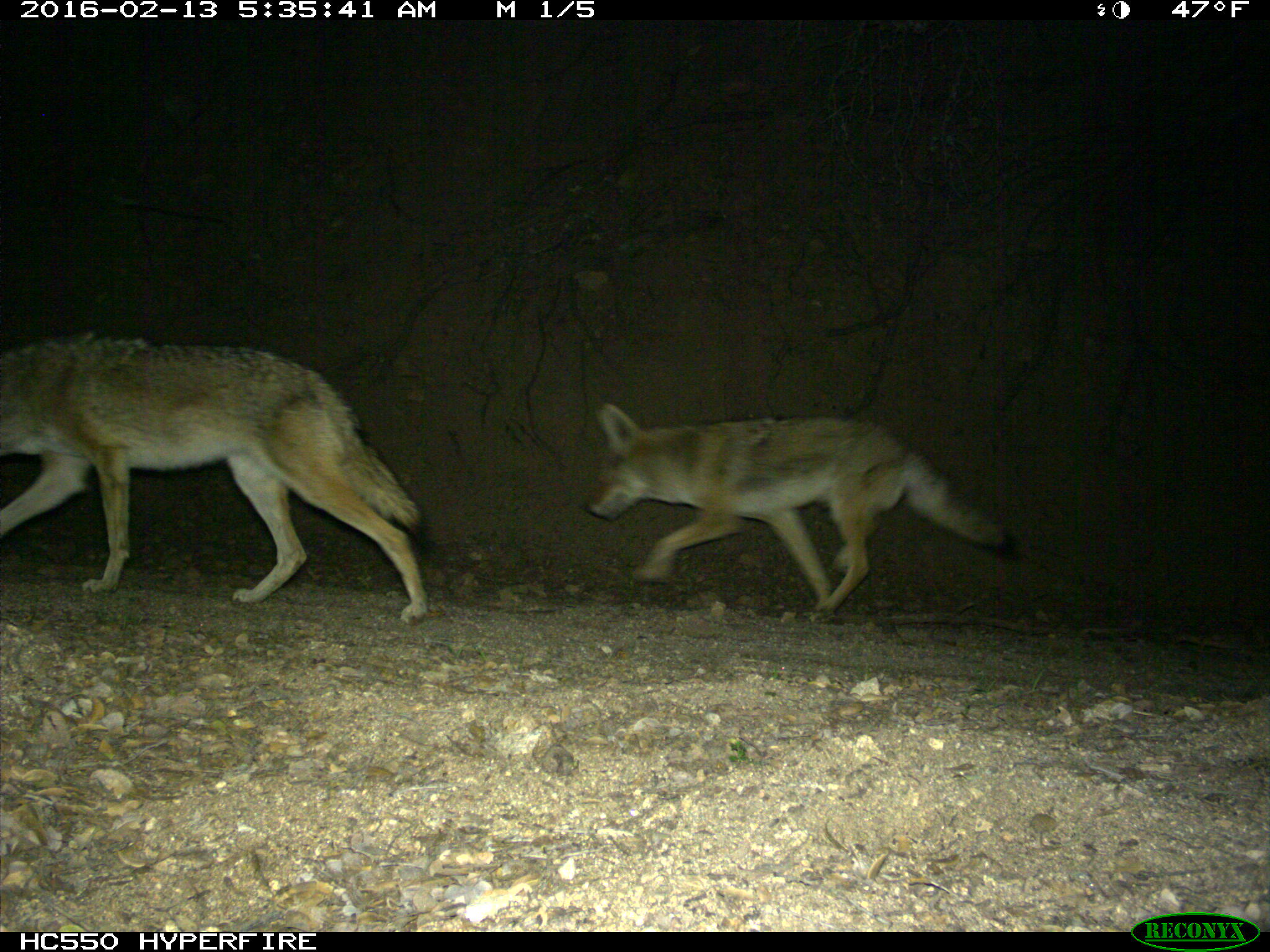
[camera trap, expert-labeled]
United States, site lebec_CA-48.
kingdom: Animalia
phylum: Chordata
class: Mammalia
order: Carnivora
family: Canidae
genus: Canis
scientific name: Canis latrans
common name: coyote